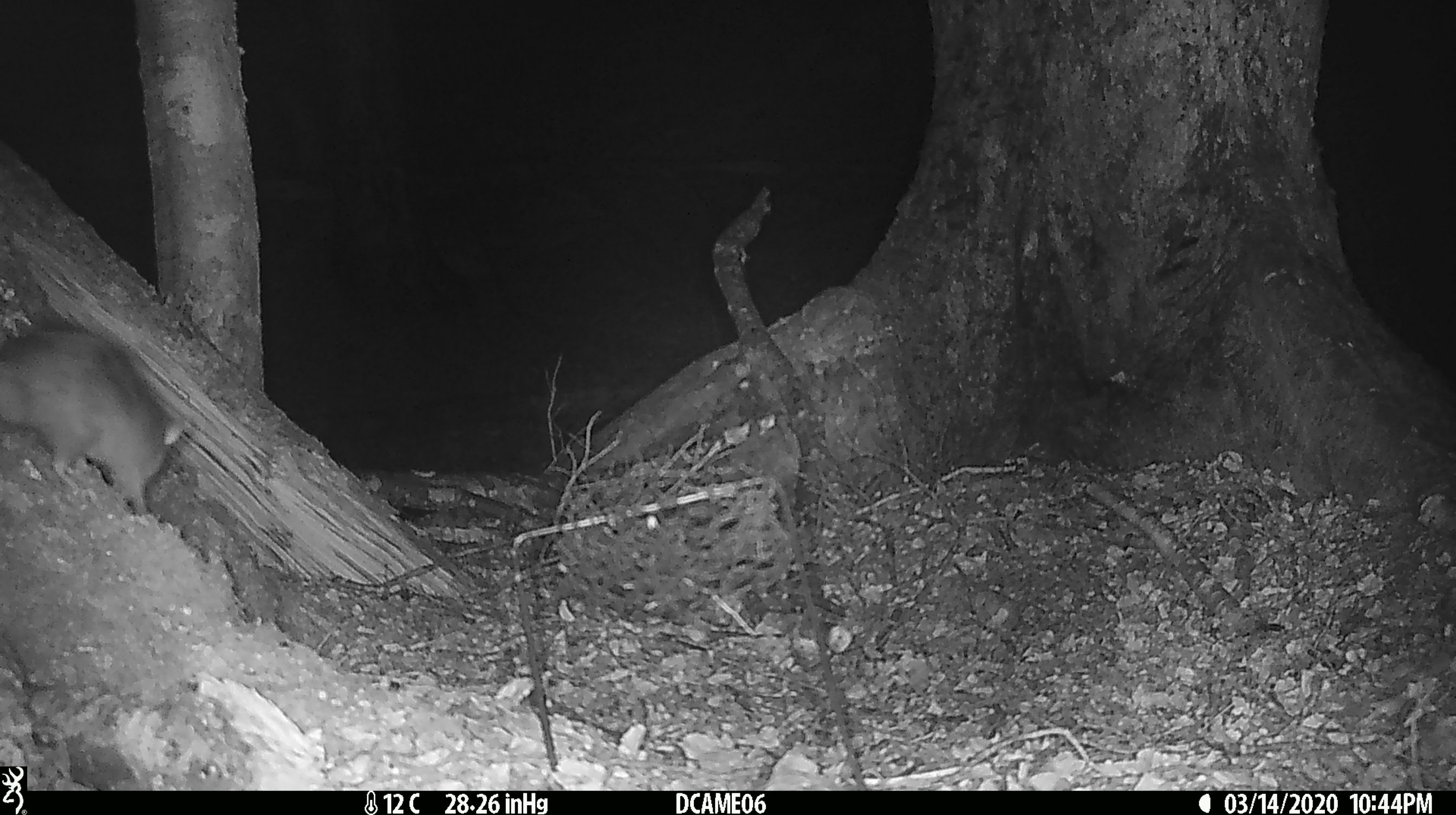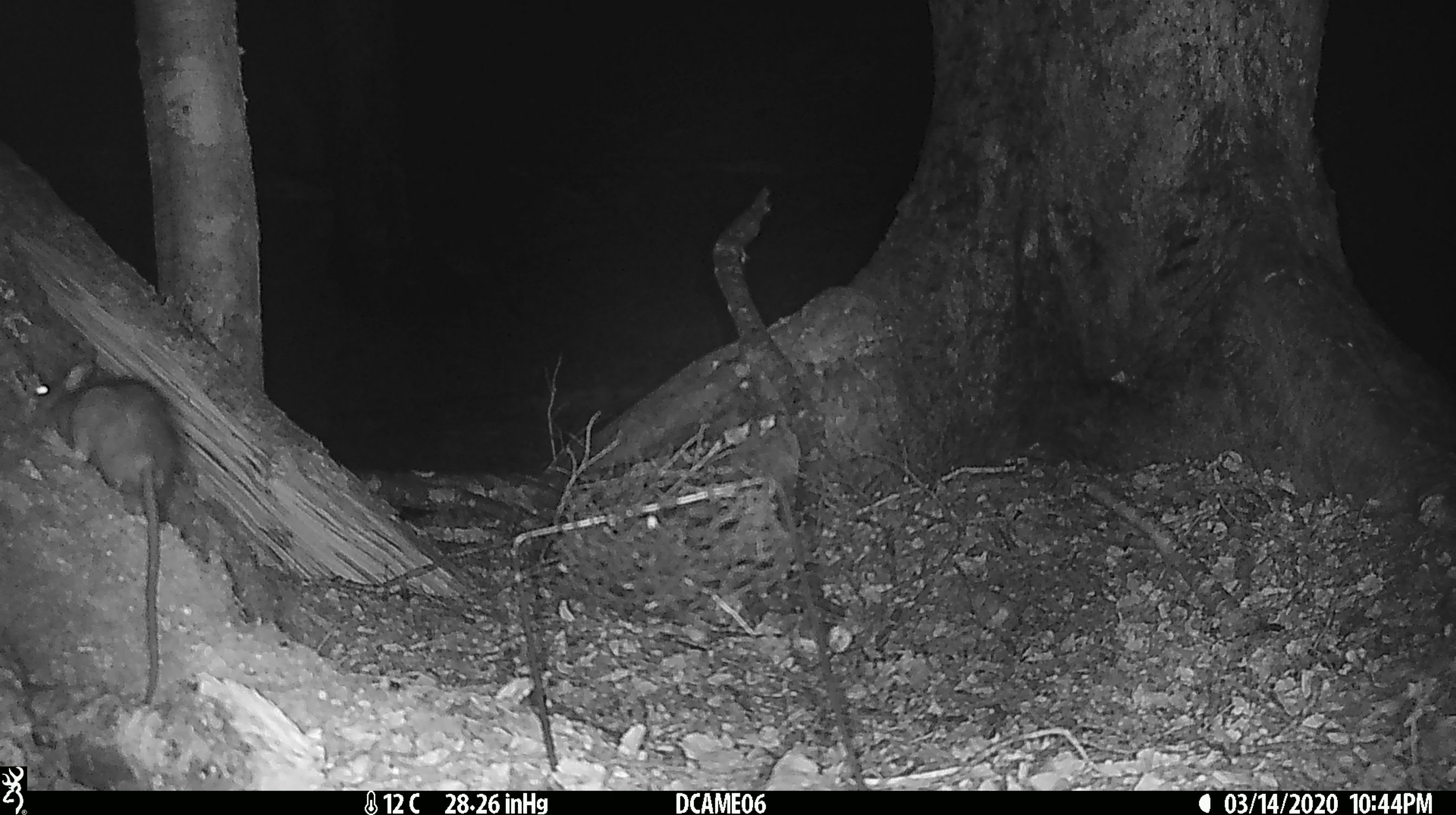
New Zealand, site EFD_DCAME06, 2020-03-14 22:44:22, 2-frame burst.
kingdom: Animalia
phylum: Chordata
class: Mammalia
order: Rodentia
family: Muridae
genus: Rattus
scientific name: Rattus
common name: rat